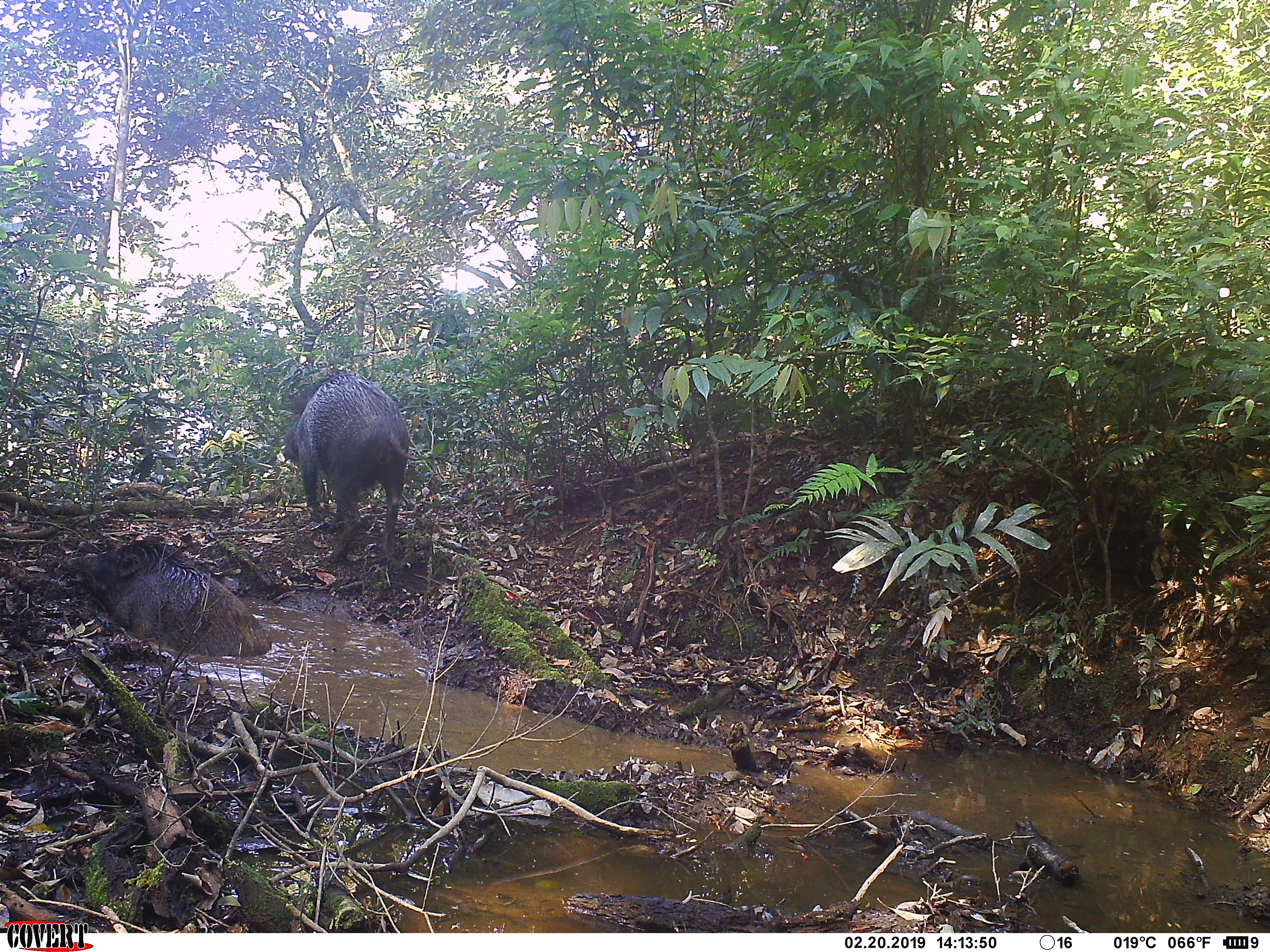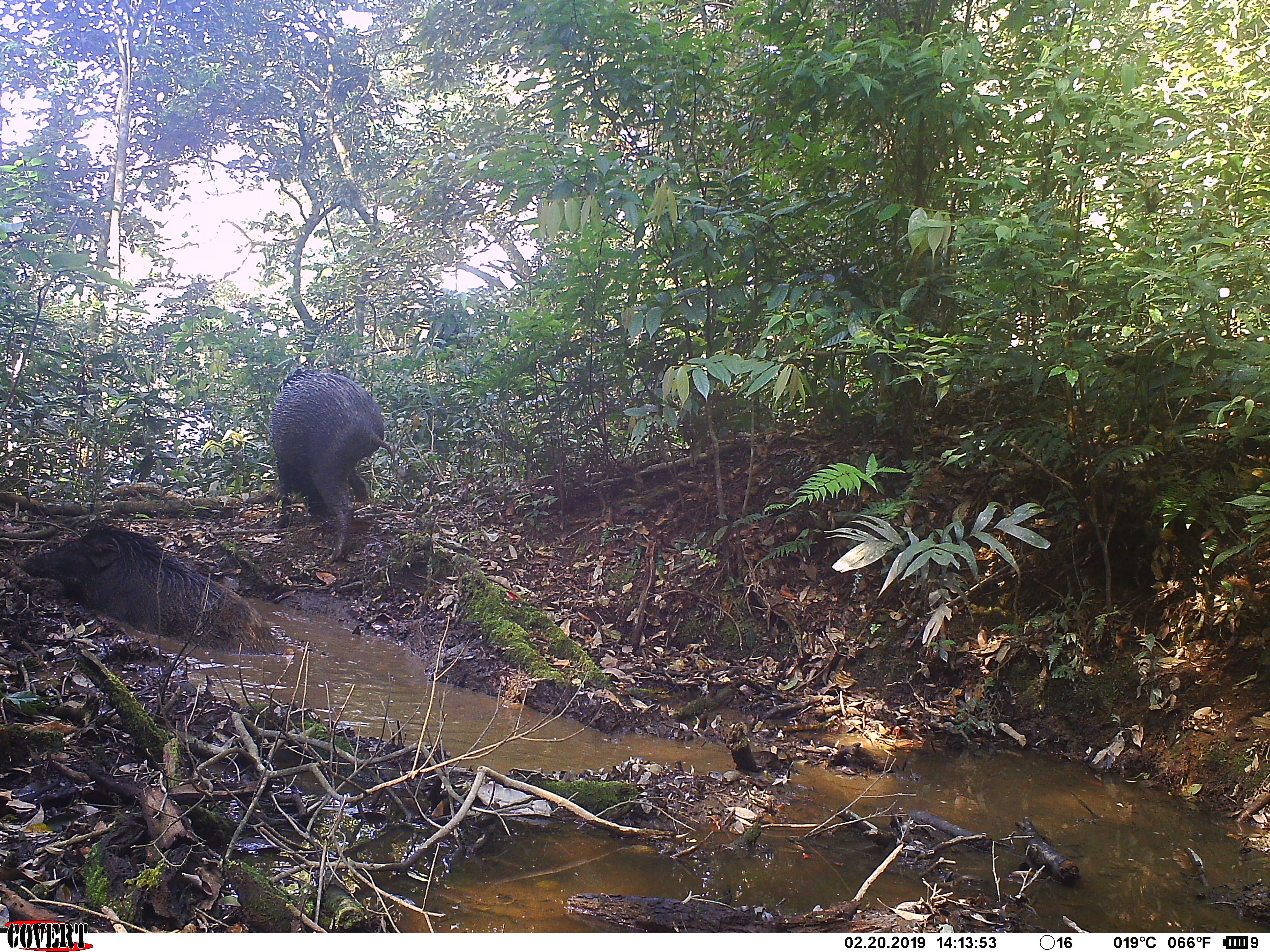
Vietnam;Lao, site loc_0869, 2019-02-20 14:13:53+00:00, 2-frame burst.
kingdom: Animalia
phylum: Chordata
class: Mammalia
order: Artiodactyla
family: Suidae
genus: Sus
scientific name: Sus scrofa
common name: eurasian wild pig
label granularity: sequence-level